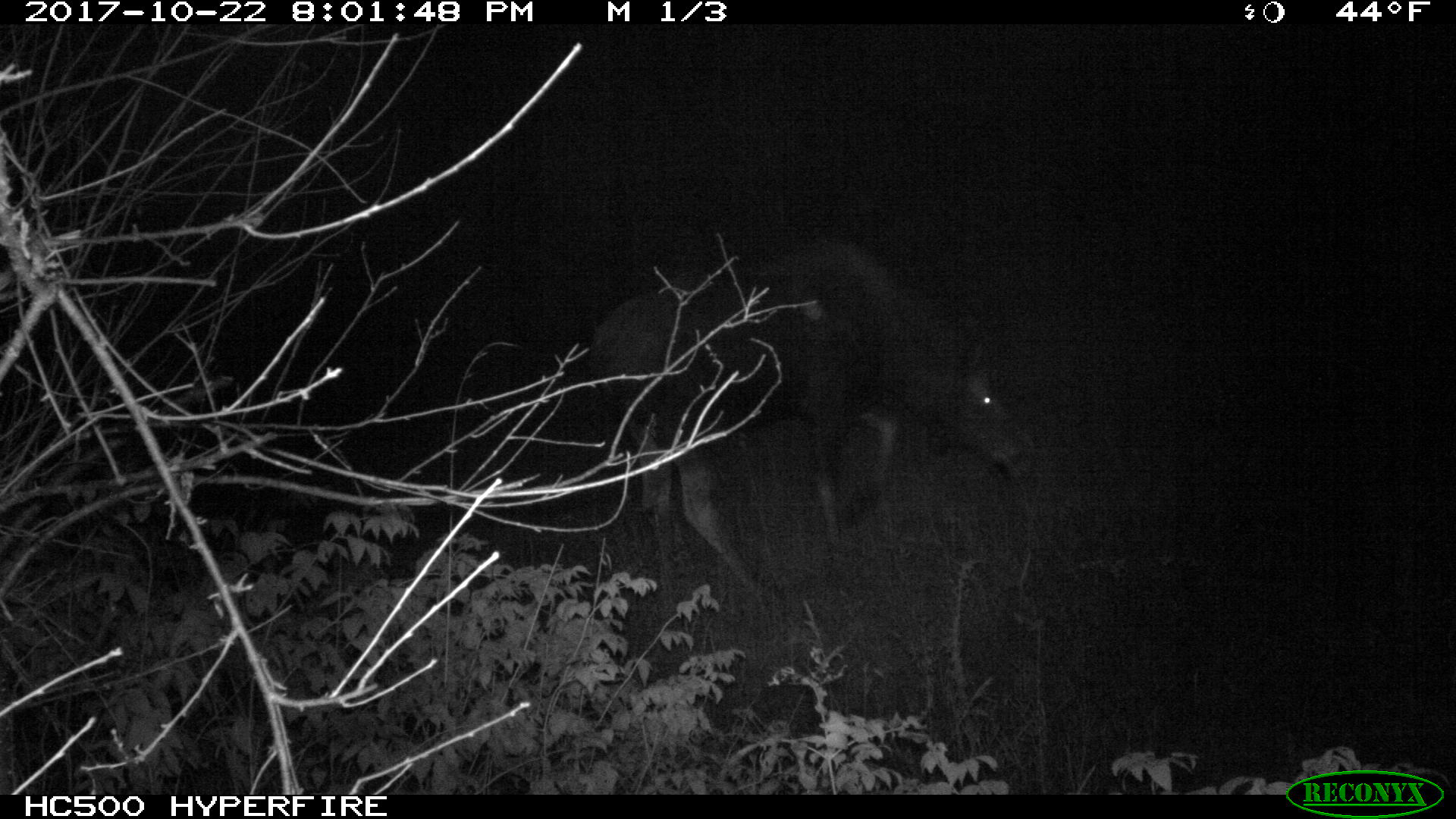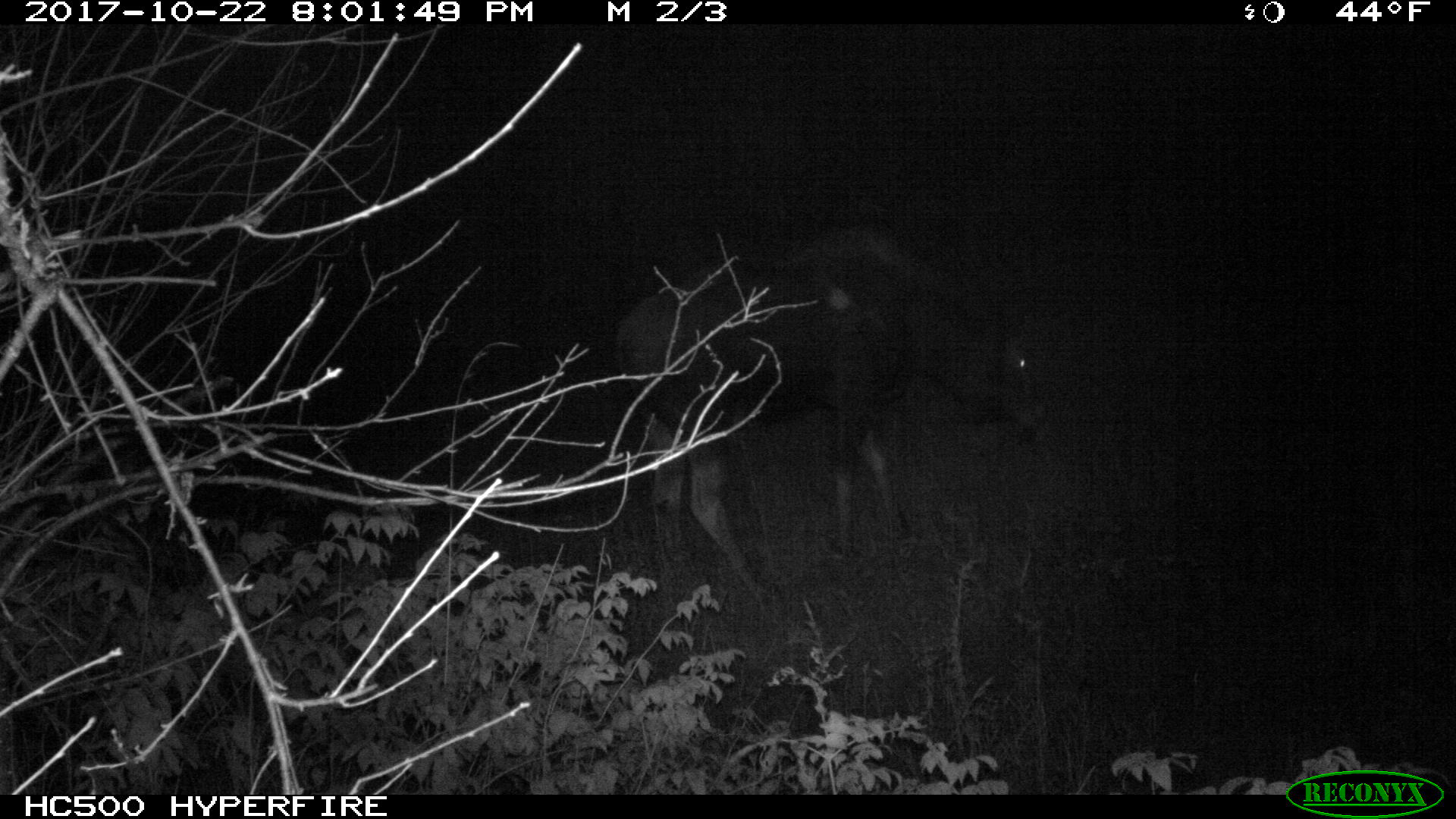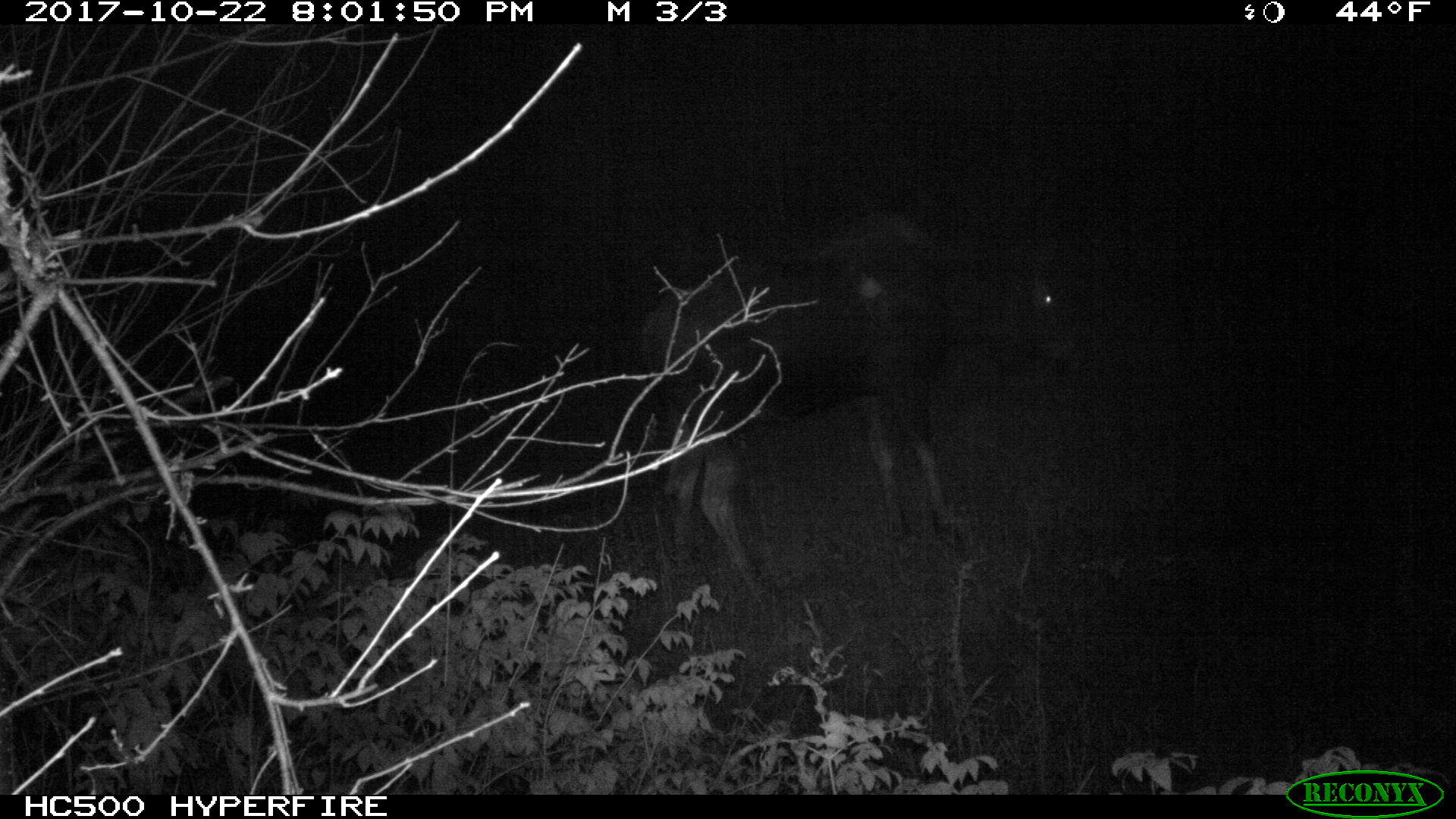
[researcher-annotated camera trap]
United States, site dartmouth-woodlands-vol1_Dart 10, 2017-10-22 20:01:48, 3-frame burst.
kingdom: Animalia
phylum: Chordata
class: Mammalia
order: Artiodactyla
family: Cervidae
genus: Alces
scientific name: Alces alces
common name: moose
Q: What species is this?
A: Moose (Alces alces).